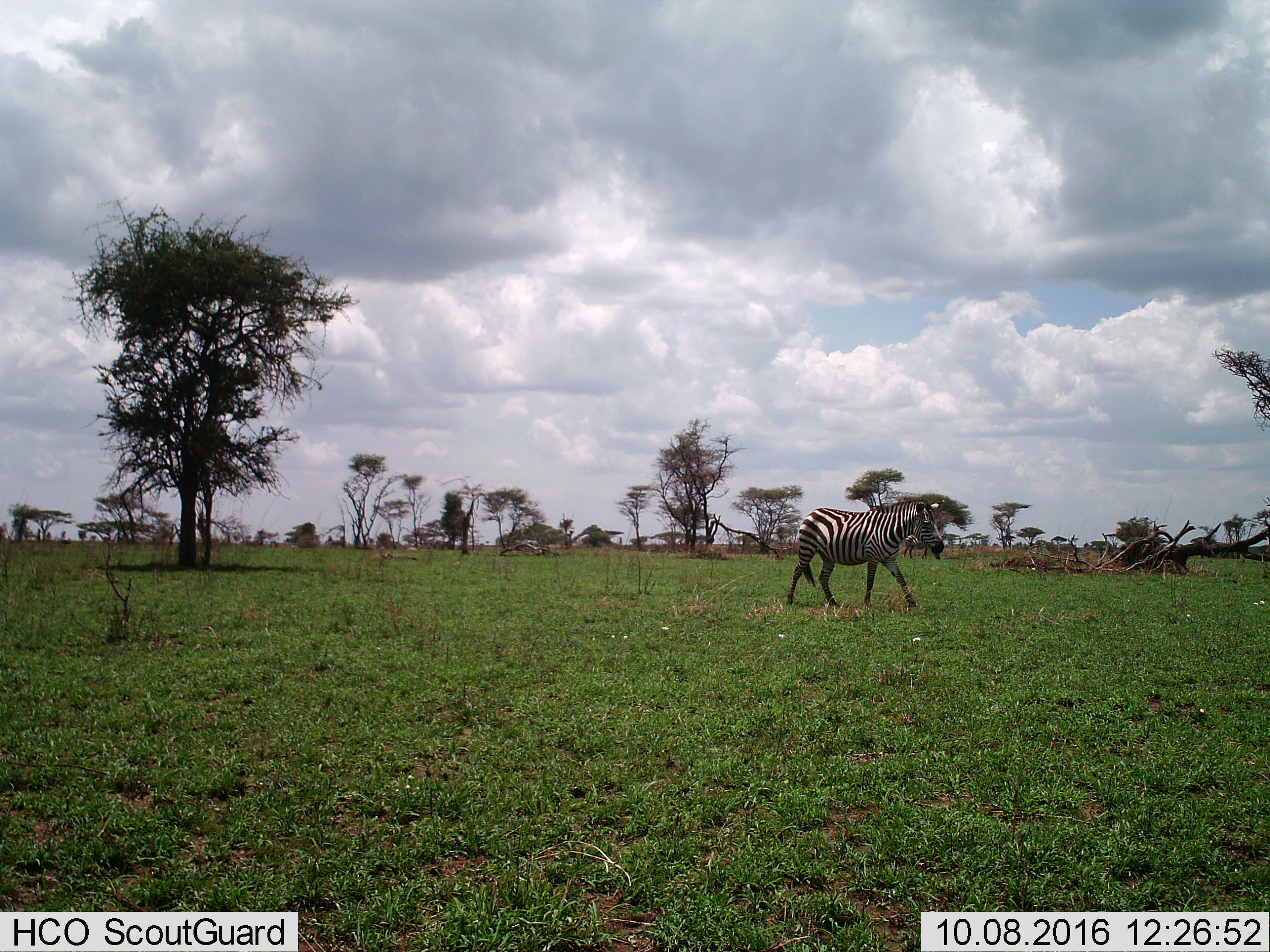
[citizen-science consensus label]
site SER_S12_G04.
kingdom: Animalia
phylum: Chordata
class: Mammalia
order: Perissodactyla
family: Equidae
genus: Equus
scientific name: Equus quagga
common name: plains zebra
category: zebraplains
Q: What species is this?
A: Zebraplains (plains zebra) (Equus quagga).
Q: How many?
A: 1.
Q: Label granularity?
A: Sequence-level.